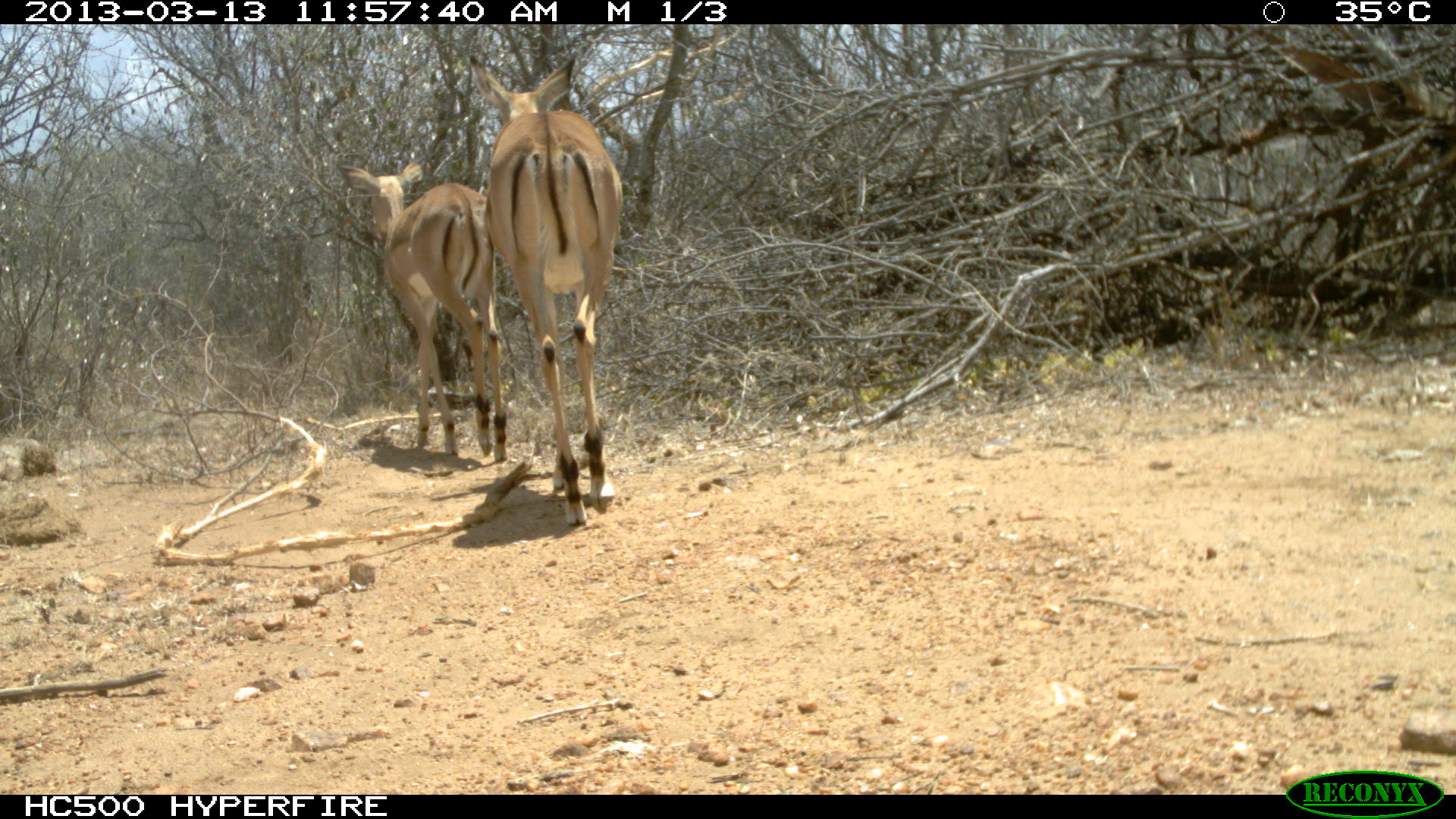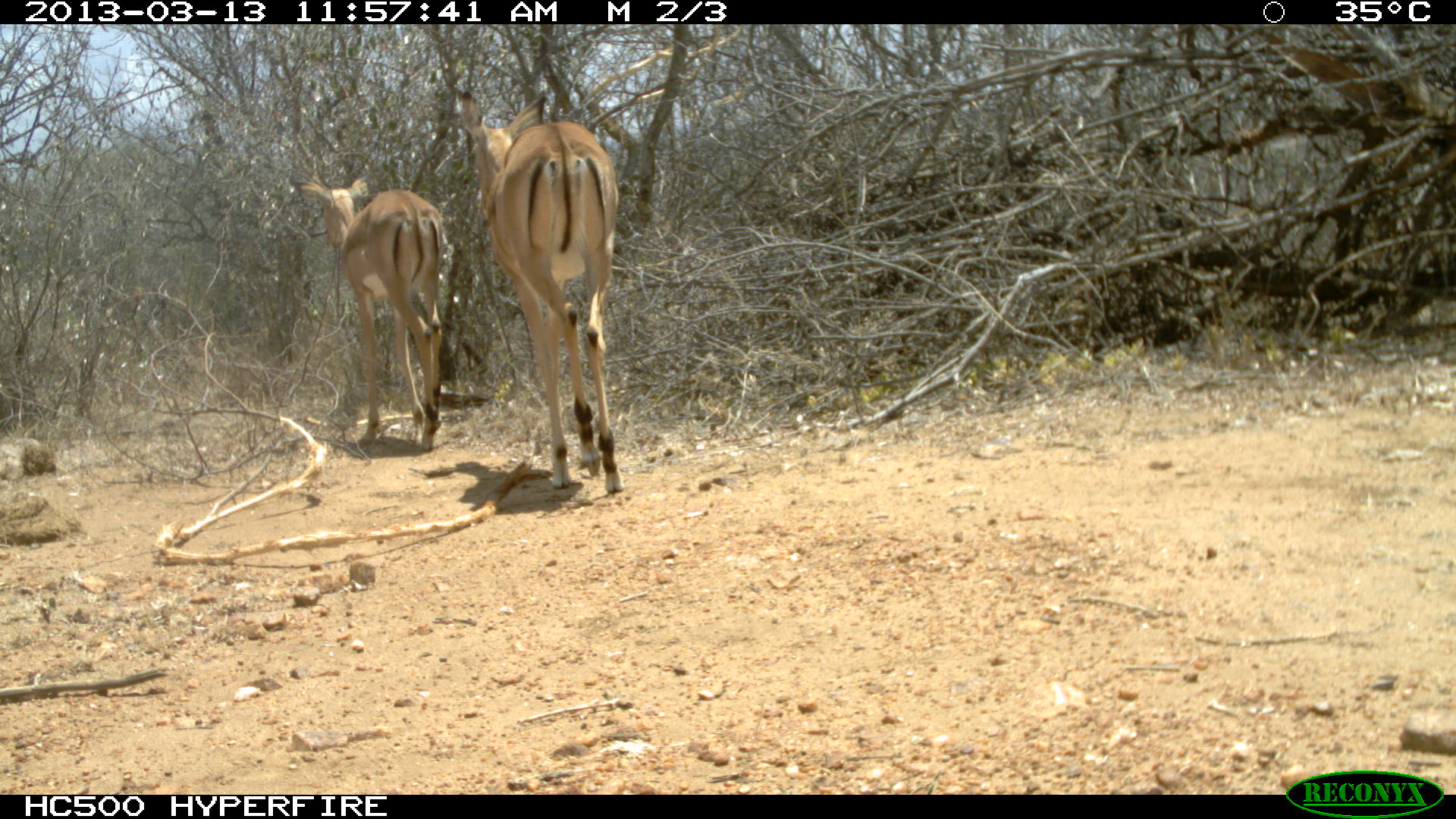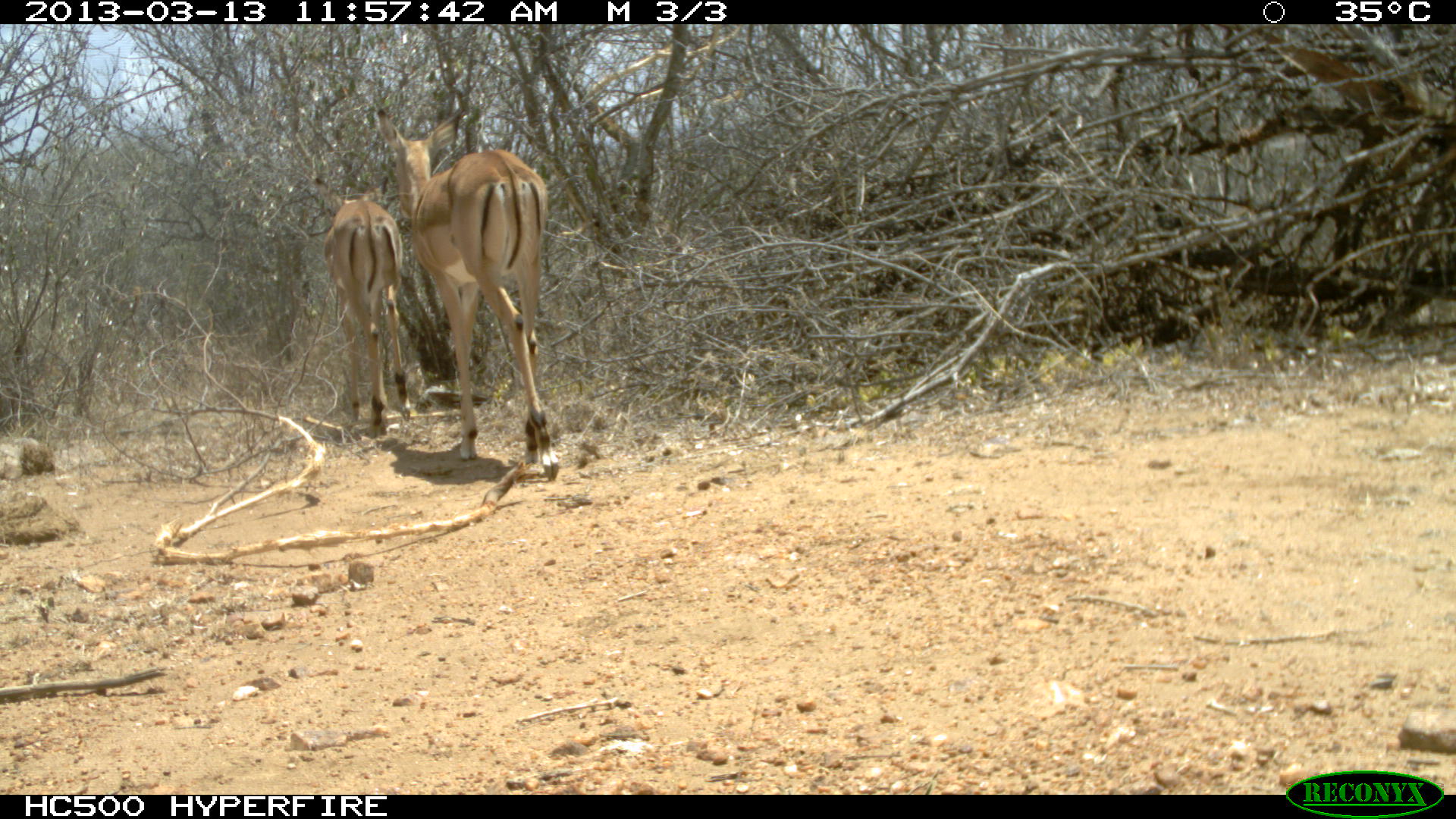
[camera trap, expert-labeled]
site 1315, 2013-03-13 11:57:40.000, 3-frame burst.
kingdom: Animalia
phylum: Chordata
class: Mammalia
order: Artiodactyla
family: Bovidae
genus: Aepyceros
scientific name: Aepyceros melampus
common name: impala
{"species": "Aepyceros melampus (impala)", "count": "2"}